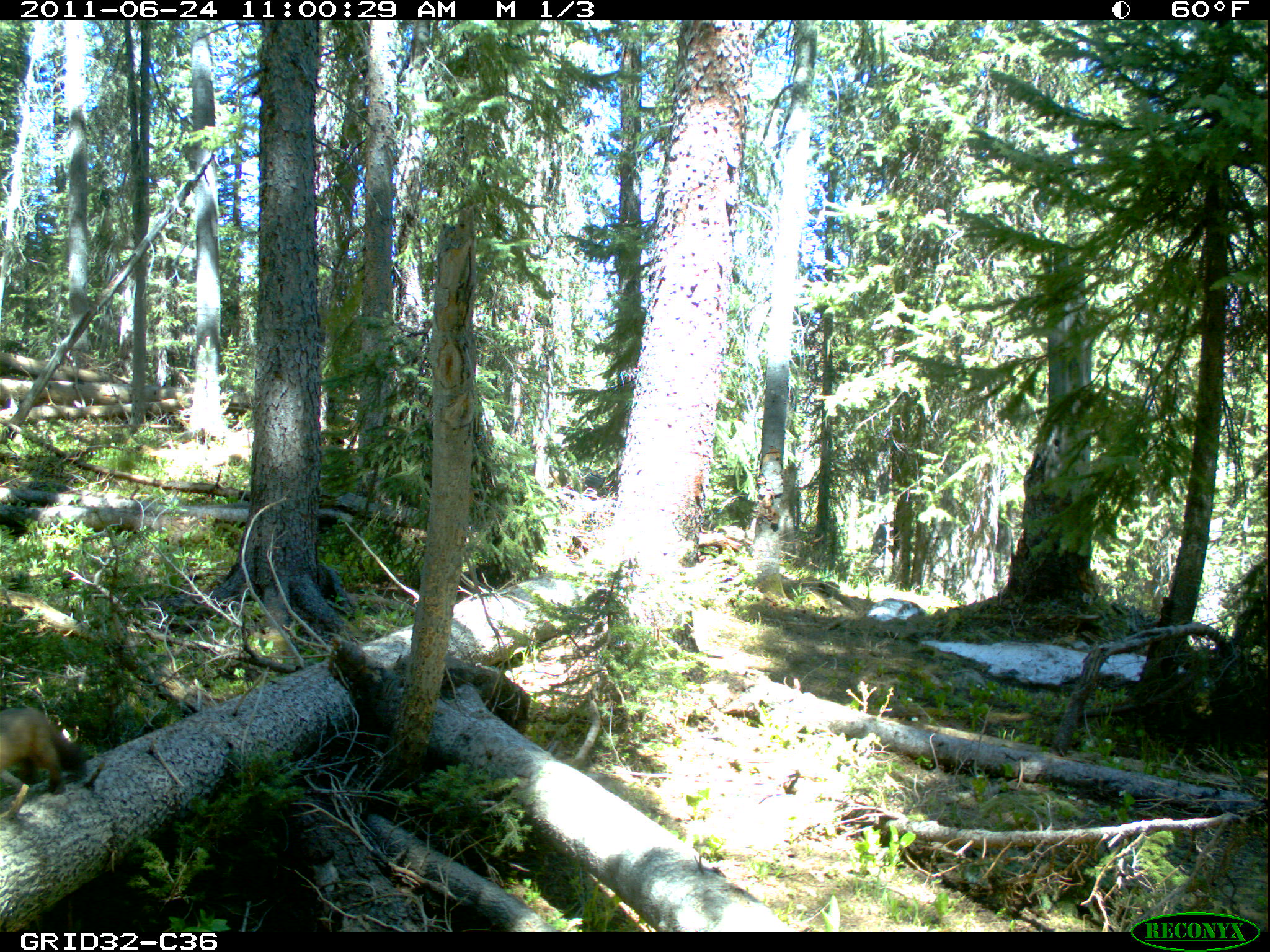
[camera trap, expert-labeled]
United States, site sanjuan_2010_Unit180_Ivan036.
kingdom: Animalia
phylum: Chordata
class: Mammalia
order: Carnivora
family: Mustelidae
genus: Martes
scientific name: Martes americana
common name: american marten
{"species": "Martes americana (american marten)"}